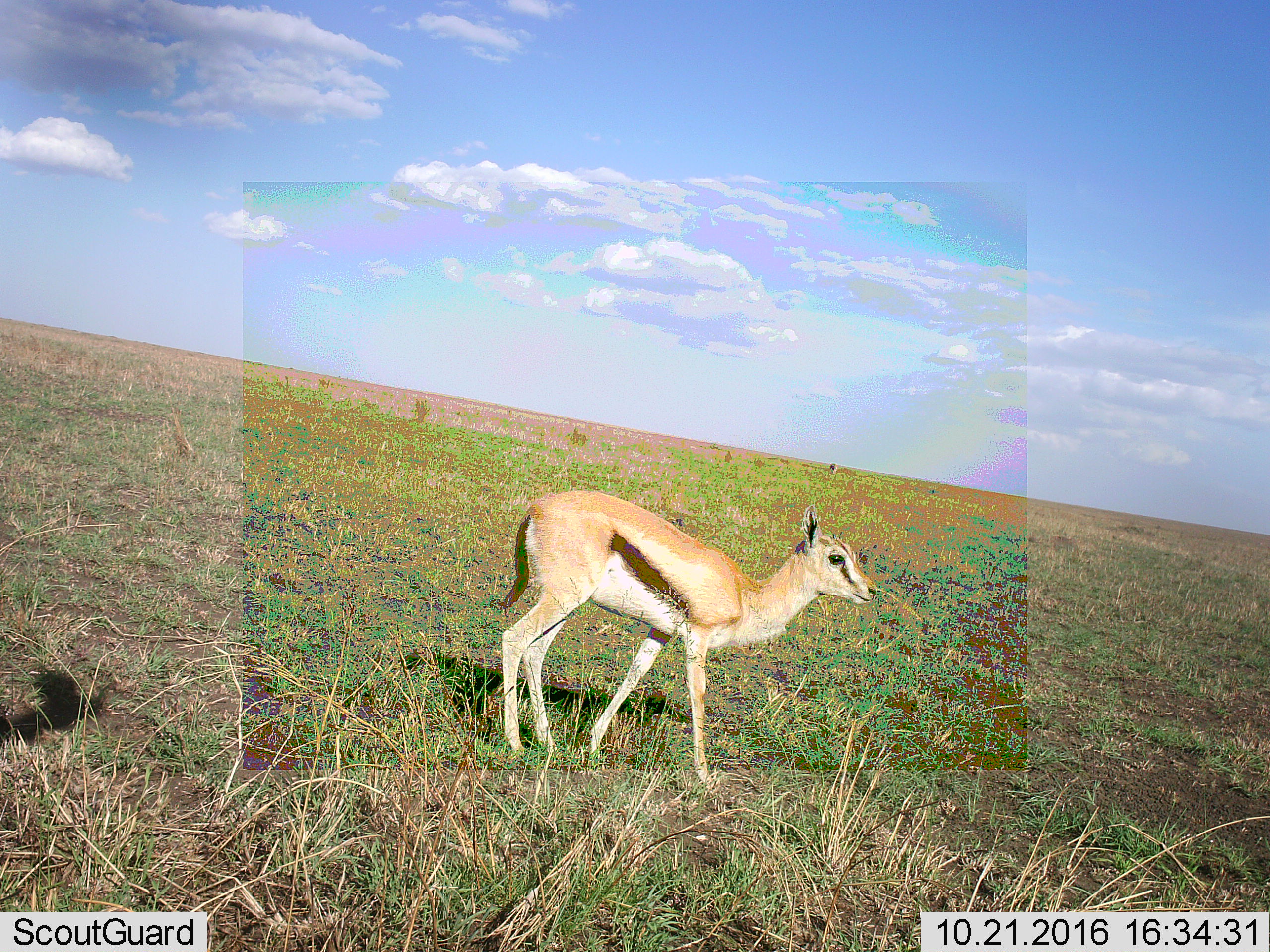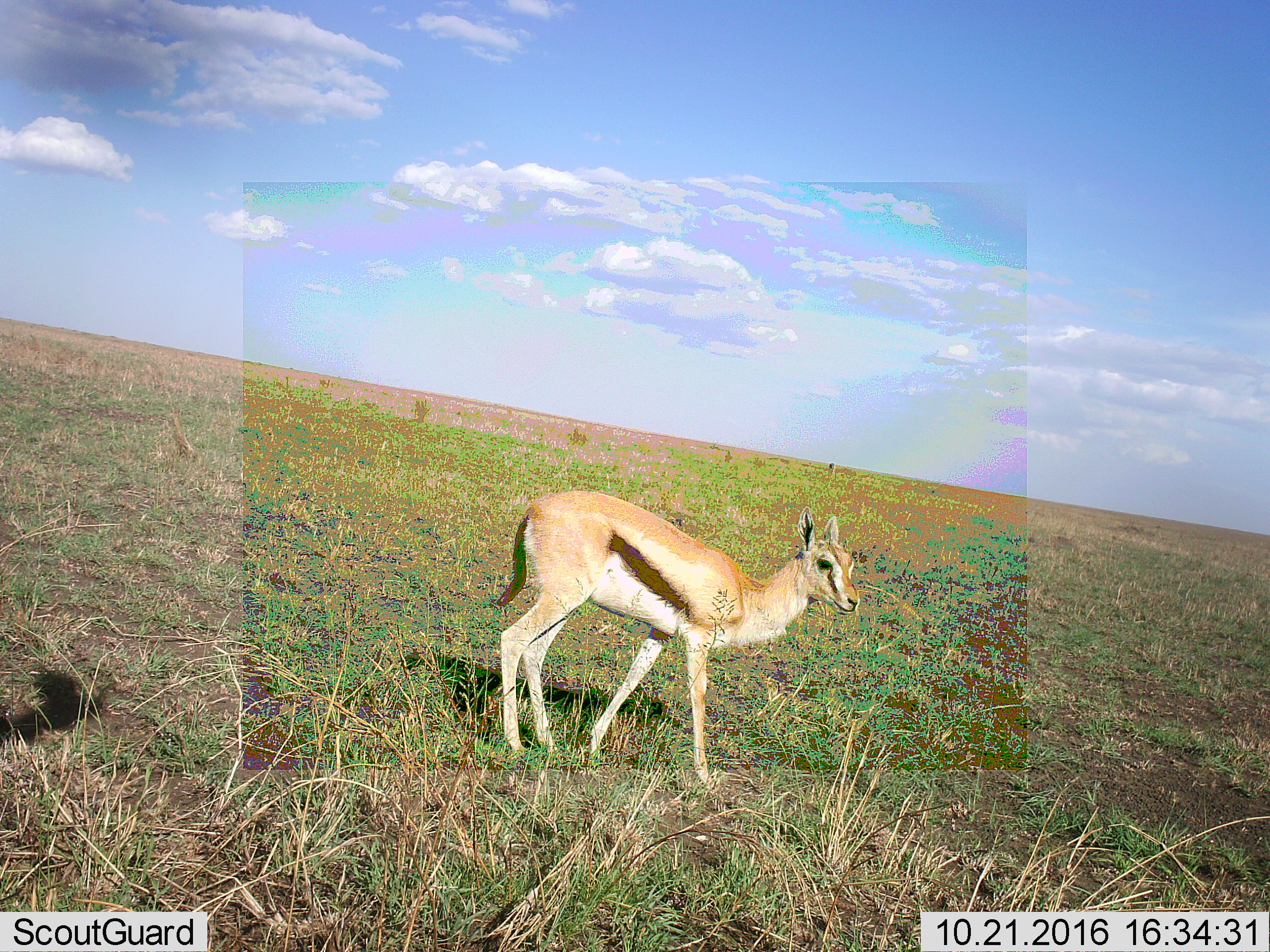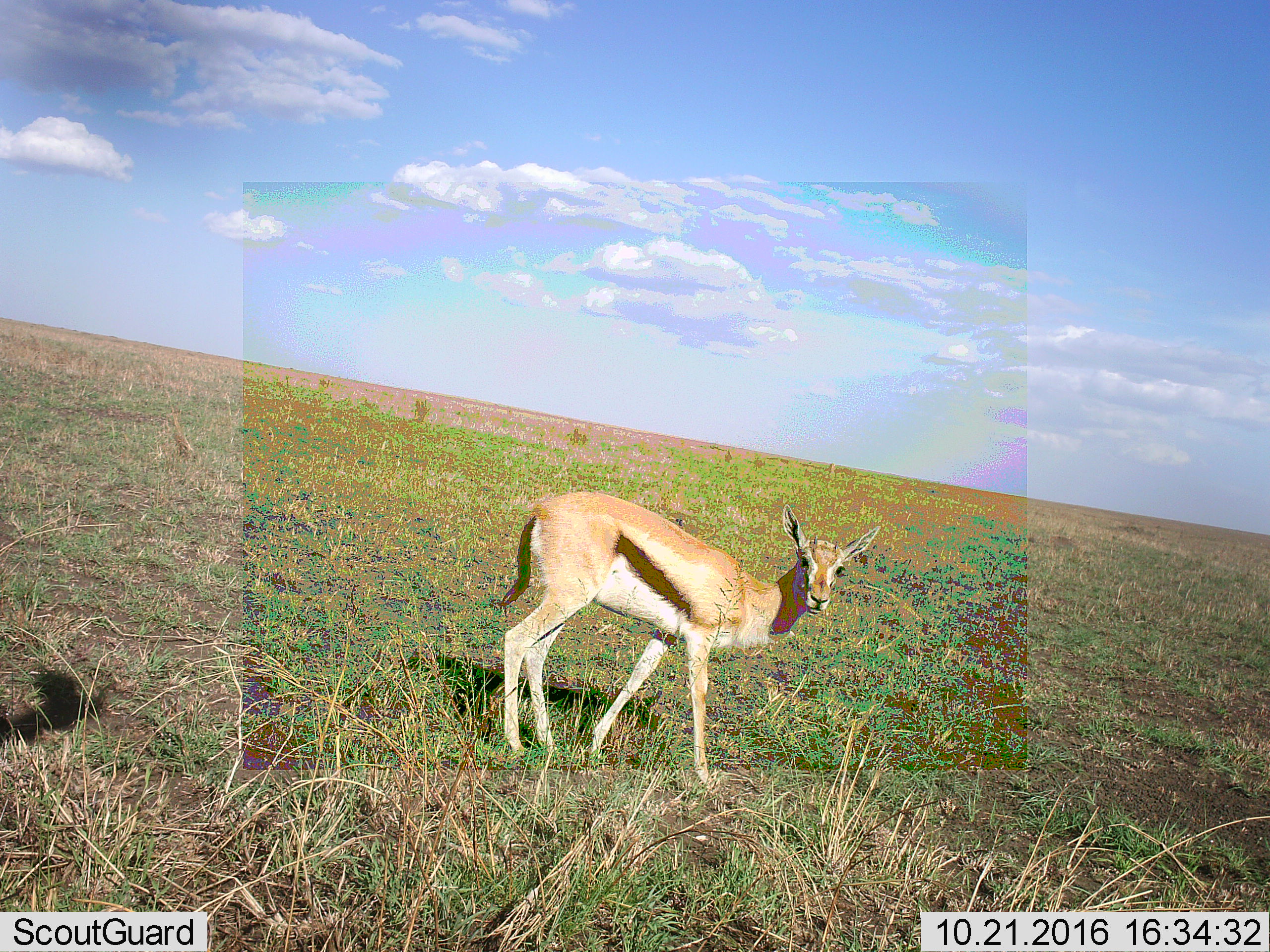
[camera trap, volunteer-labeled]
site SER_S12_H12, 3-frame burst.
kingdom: Animalia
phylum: Chordata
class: Mammalia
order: Artiodactyla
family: Bovidae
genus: Eudorcas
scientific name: Eudorcas thomsonii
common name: thomson's gazelle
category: gazellethomsons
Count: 1.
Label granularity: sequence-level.